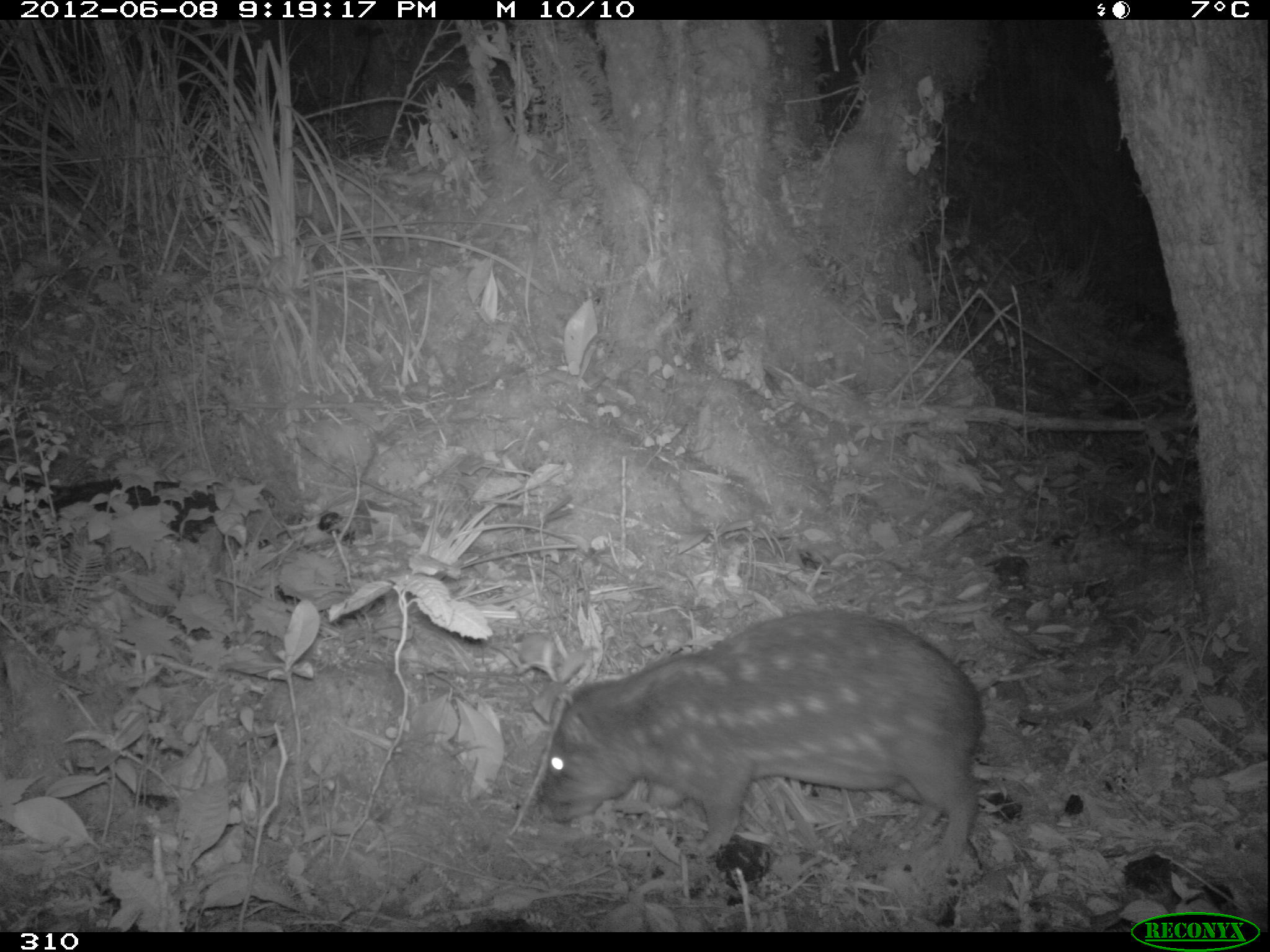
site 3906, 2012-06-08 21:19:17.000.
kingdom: Animalia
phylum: Chordata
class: Mammalia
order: Rodentia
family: Cuniculidae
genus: Cuniculus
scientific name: Cuniculus taczanowskii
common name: mountain paca